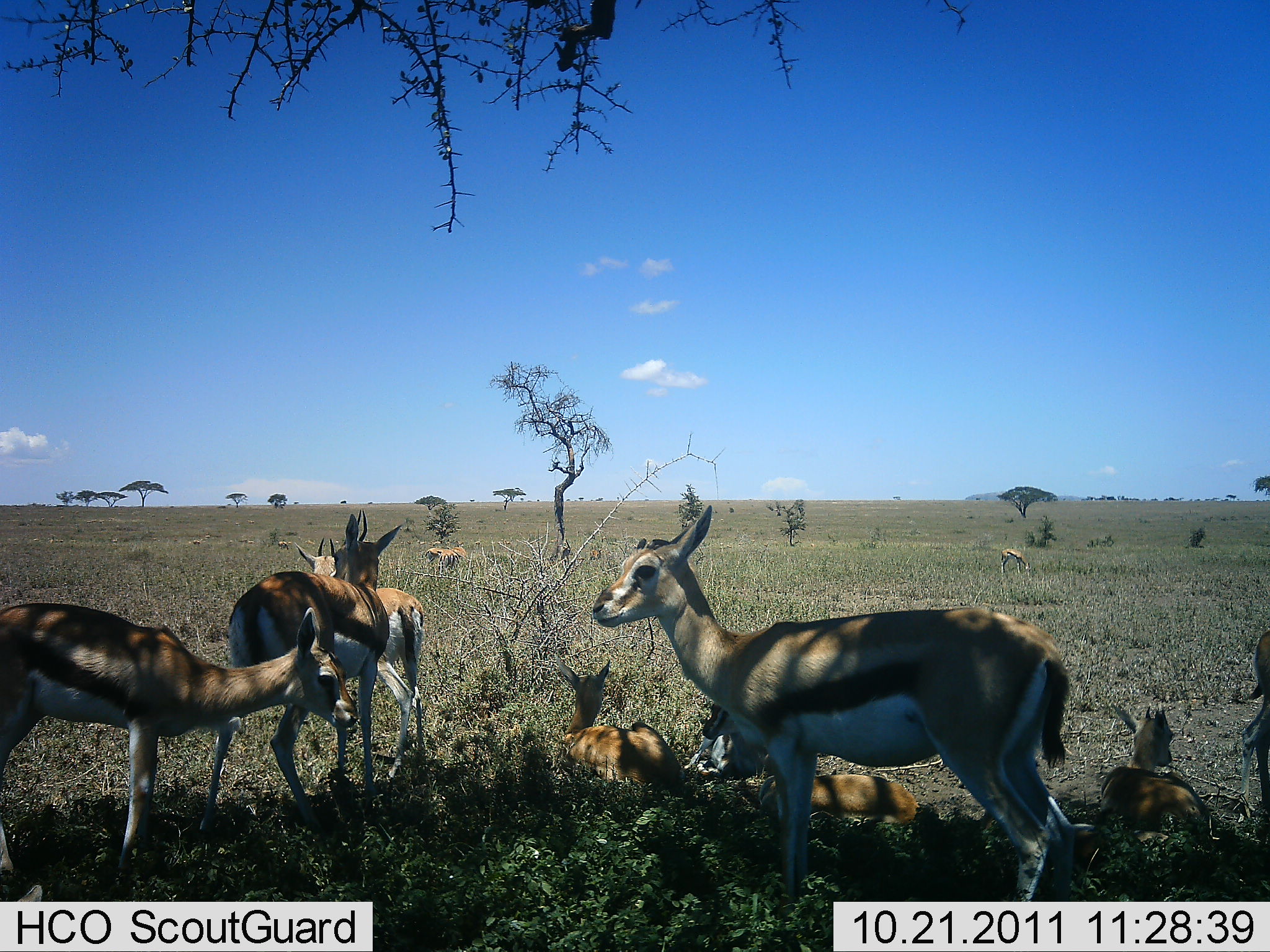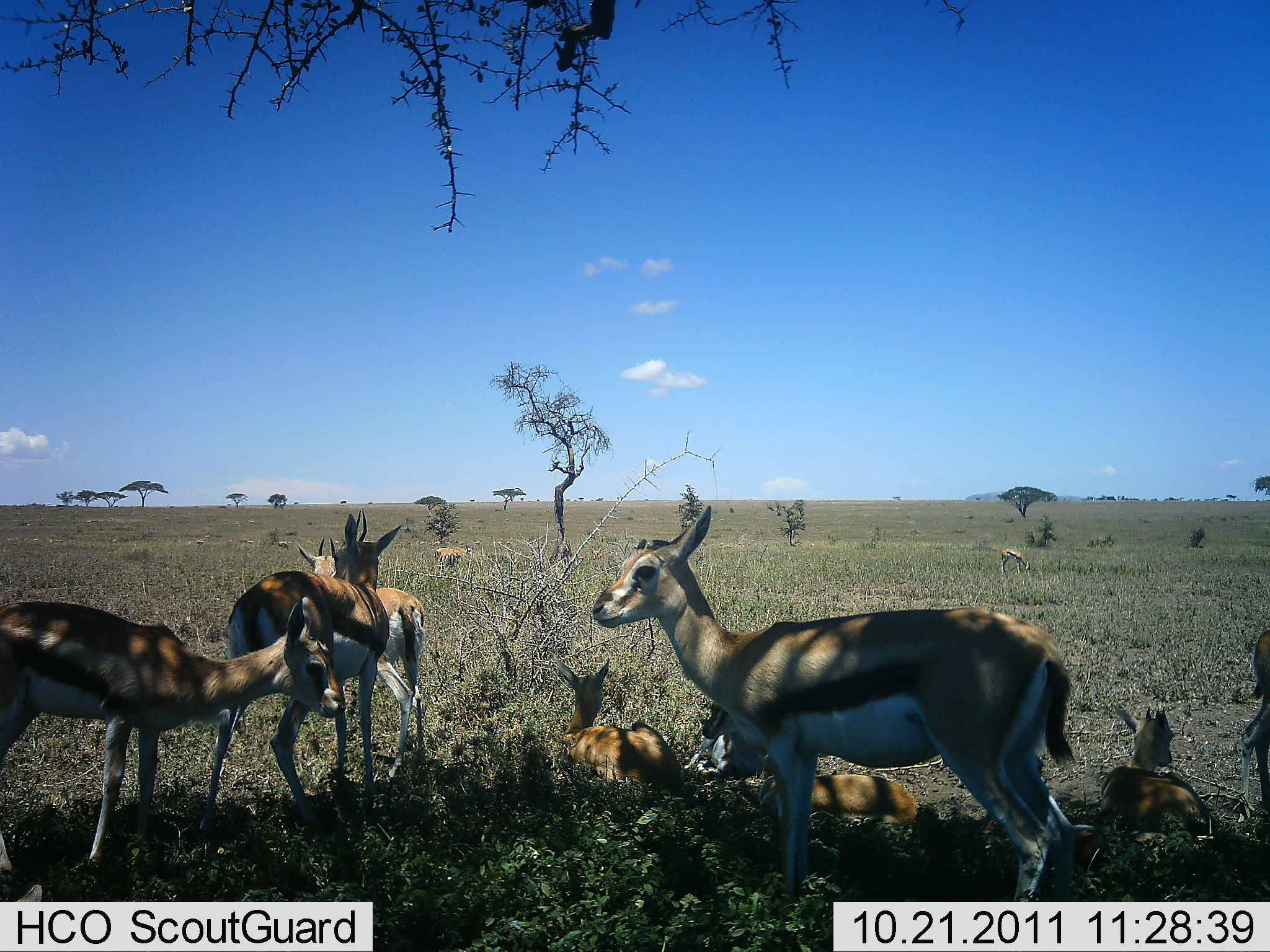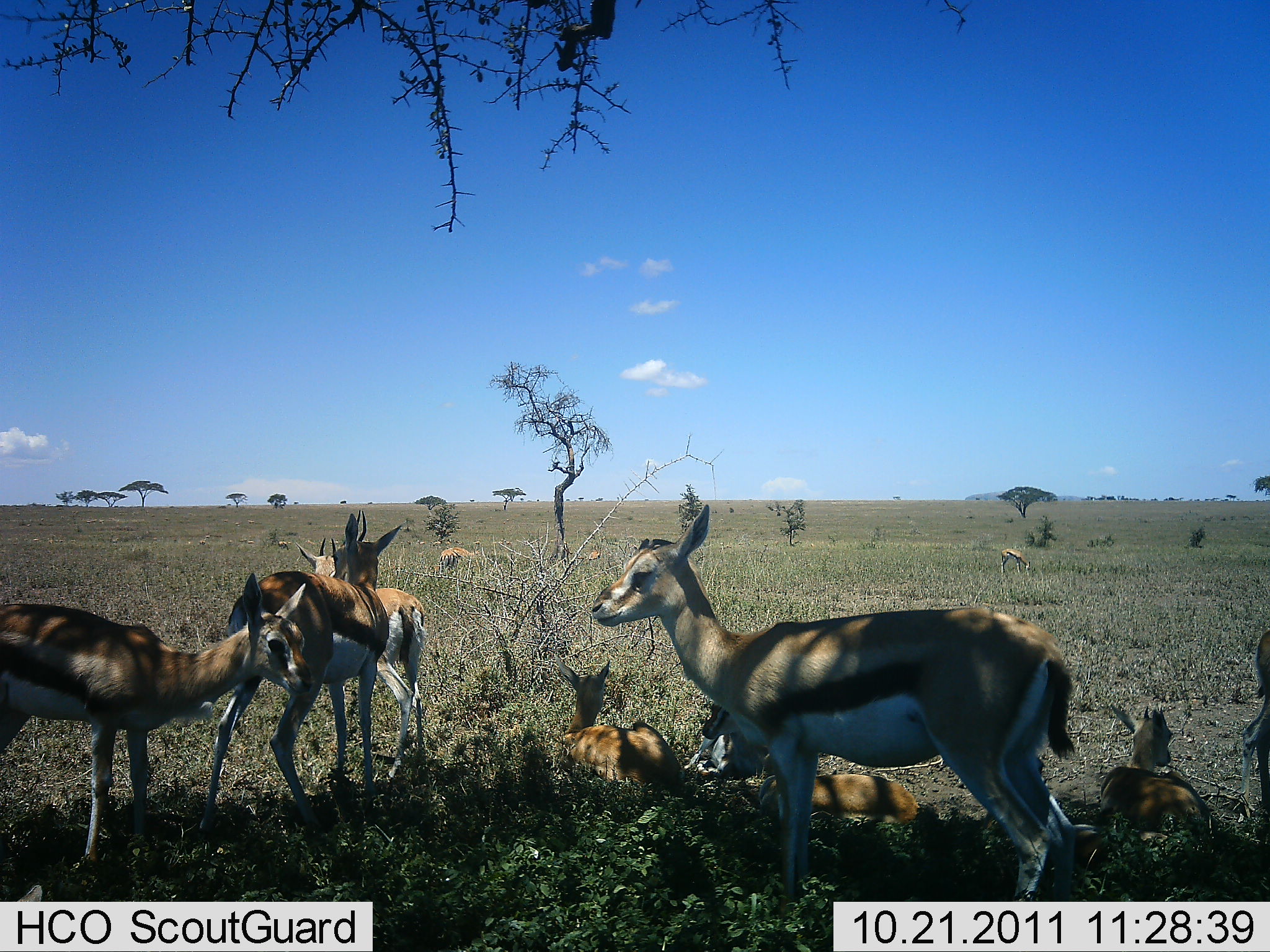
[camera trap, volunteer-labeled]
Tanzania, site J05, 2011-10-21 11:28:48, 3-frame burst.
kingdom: Animalia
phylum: Chordata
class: Mammalia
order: Artiodactyla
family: Bovidae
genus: Eudorcas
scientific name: Eudorcas thomsonii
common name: thomson's gazelle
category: gazellethomsons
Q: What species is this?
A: Gazellethomsons (thomson's gazelle) (Eudorcas thomsonii).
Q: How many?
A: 10.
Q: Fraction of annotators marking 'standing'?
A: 92%.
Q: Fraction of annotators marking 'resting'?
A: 100%.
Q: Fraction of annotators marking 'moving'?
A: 8%.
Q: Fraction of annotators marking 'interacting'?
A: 8%.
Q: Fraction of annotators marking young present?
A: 15%.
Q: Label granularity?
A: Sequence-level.